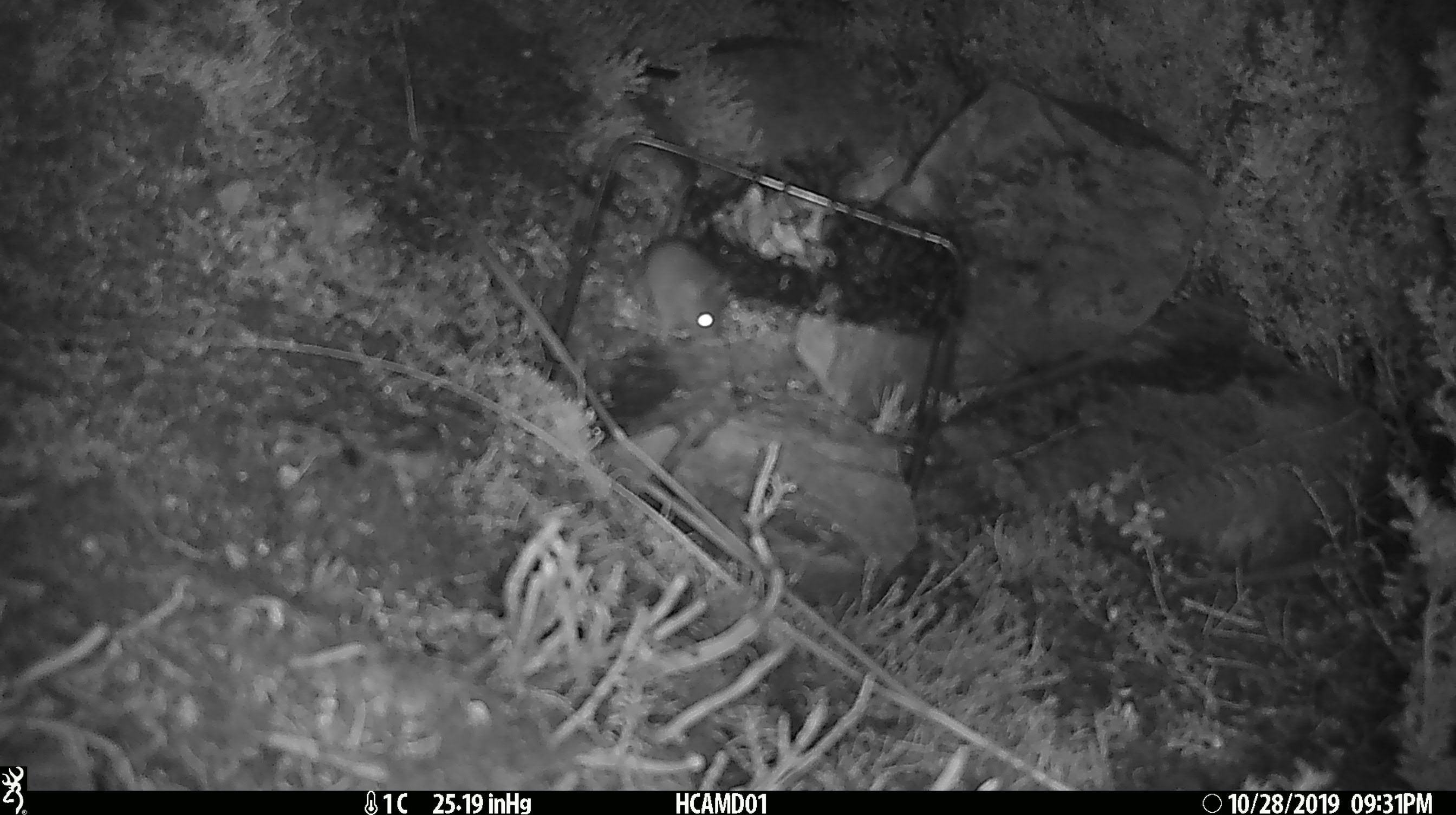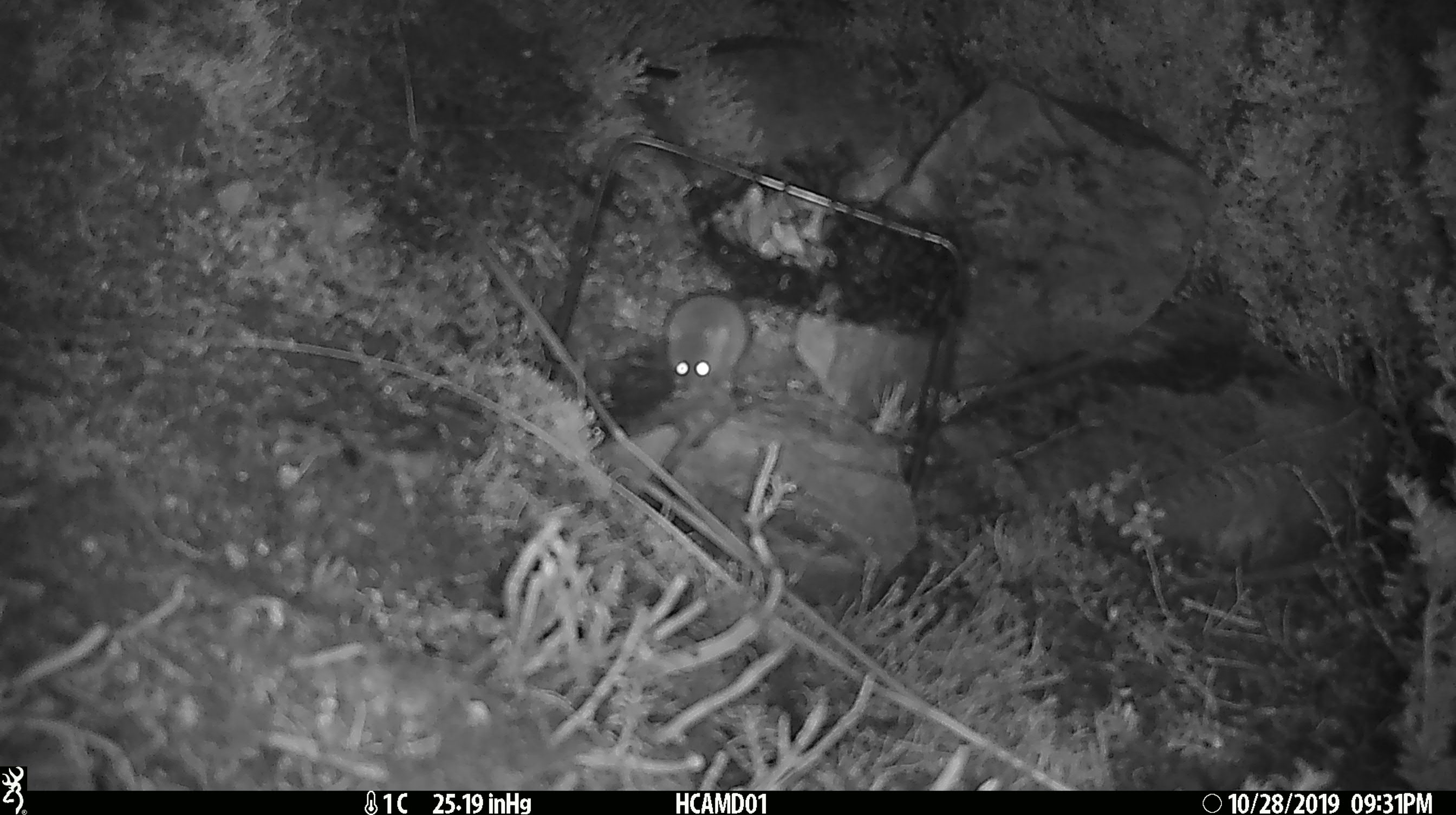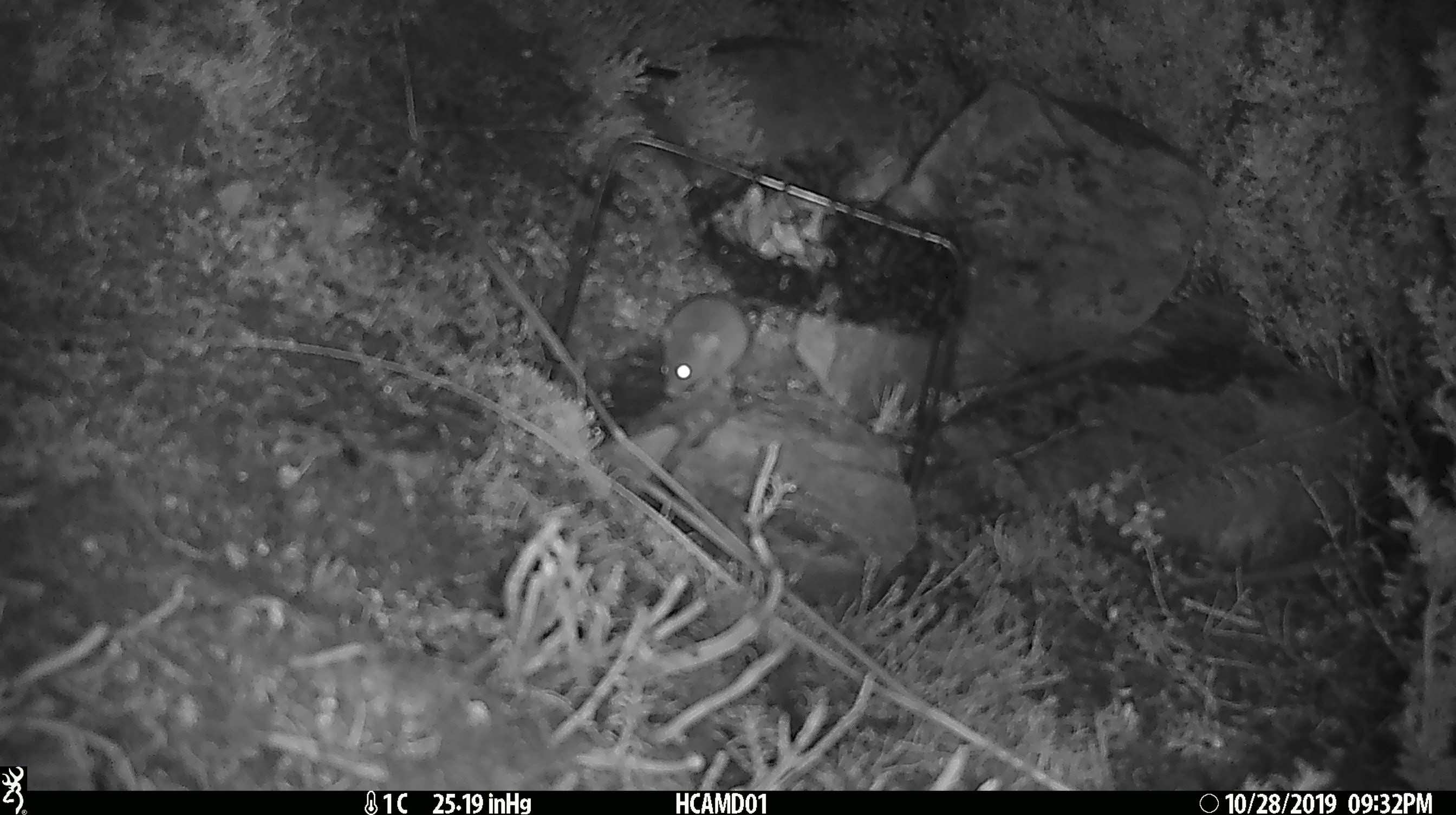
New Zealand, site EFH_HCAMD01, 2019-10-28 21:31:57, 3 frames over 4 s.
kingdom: Animalia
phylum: Chordata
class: Mammalia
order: Rodentia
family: Muridae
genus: Mus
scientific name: Mus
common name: mouse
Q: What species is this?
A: Mouse (Mus).